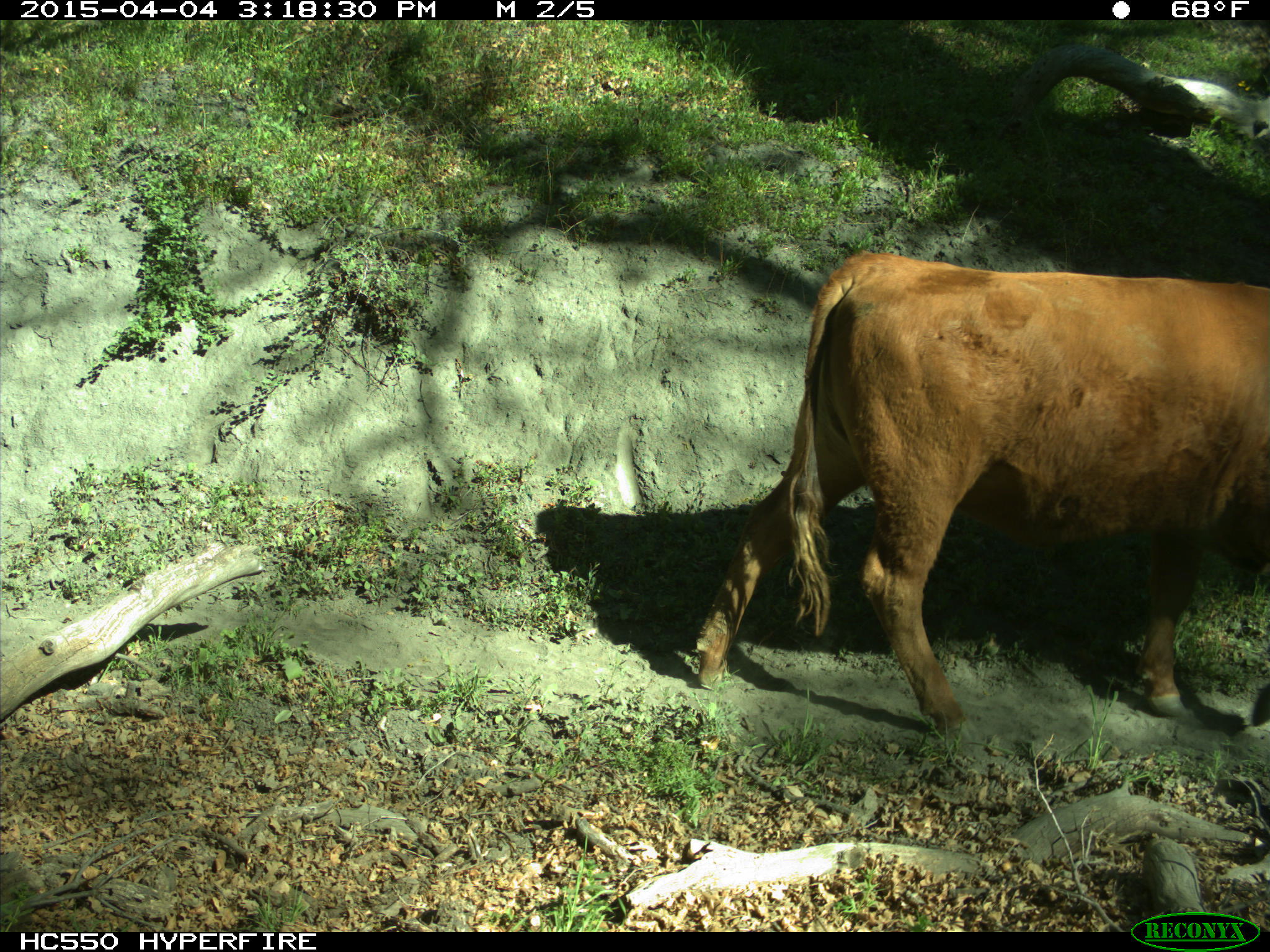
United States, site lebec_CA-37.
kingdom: Animalia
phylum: Chordata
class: Mammalia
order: Artiodactyla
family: Bovidae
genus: Bos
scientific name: Bos taurus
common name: domestic cow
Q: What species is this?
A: Bos taurus (domestic cow).